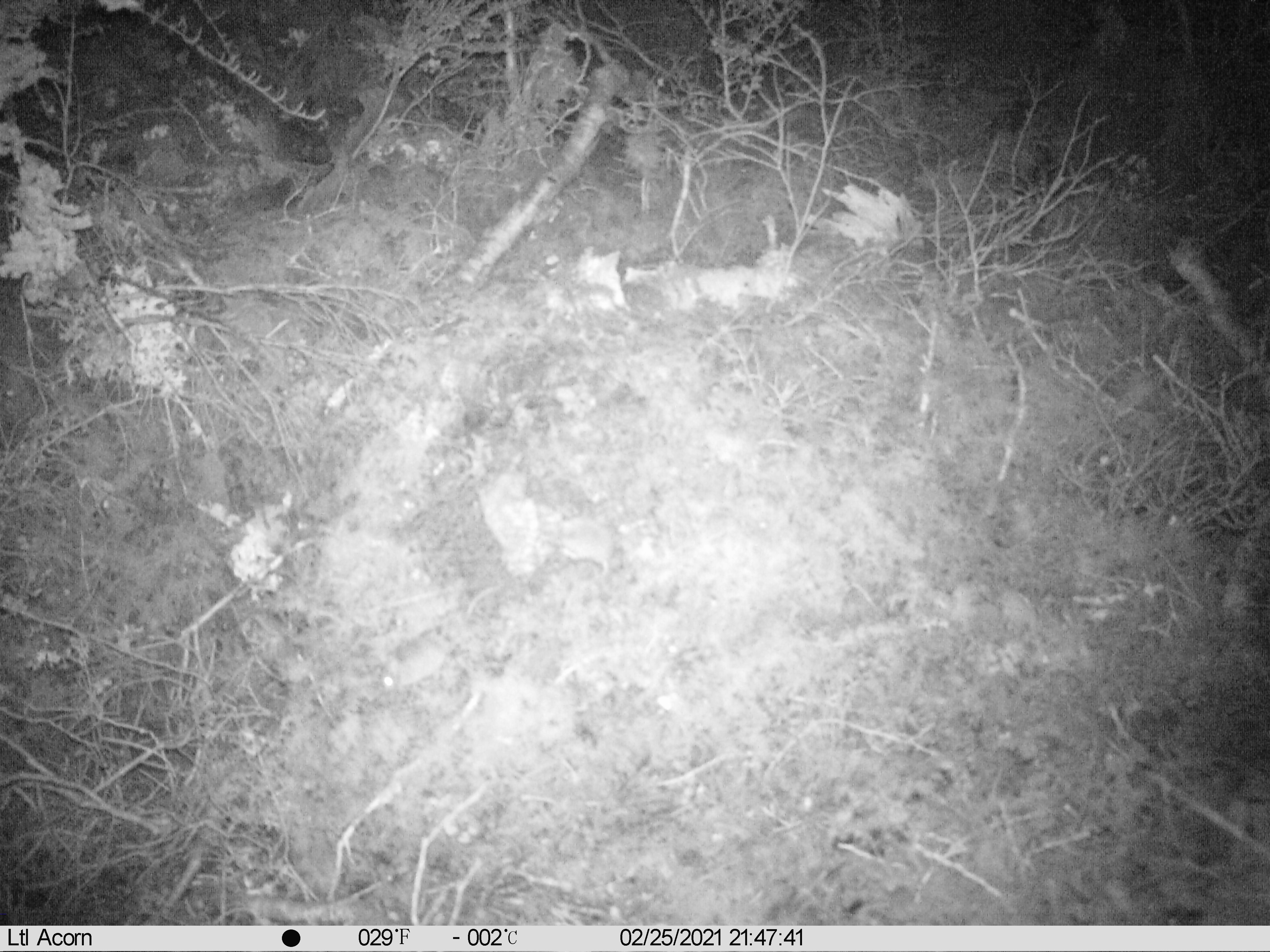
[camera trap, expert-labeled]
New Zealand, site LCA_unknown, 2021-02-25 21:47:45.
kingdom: Animalia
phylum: Chordata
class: Mammalia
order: Rodentia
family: Muridae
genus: Mus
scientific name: Mus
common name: mouse